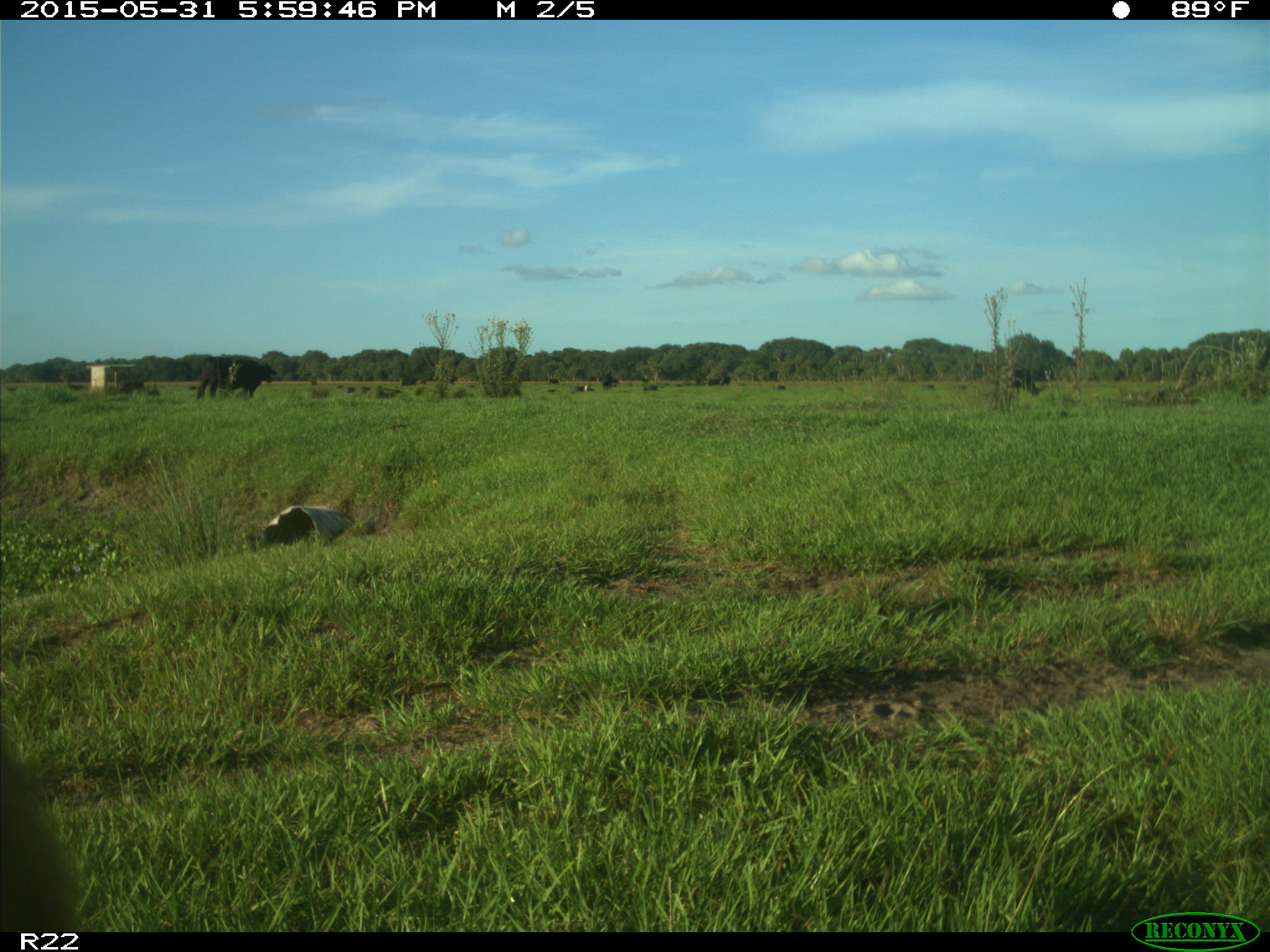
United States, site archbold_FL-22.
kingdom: Animalia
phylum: Chordata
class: Mammalia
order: Artiodactyla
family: Bovidae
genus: Bos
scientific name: Bos taurus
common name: domestic cow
Bos taurus (domestic cow).